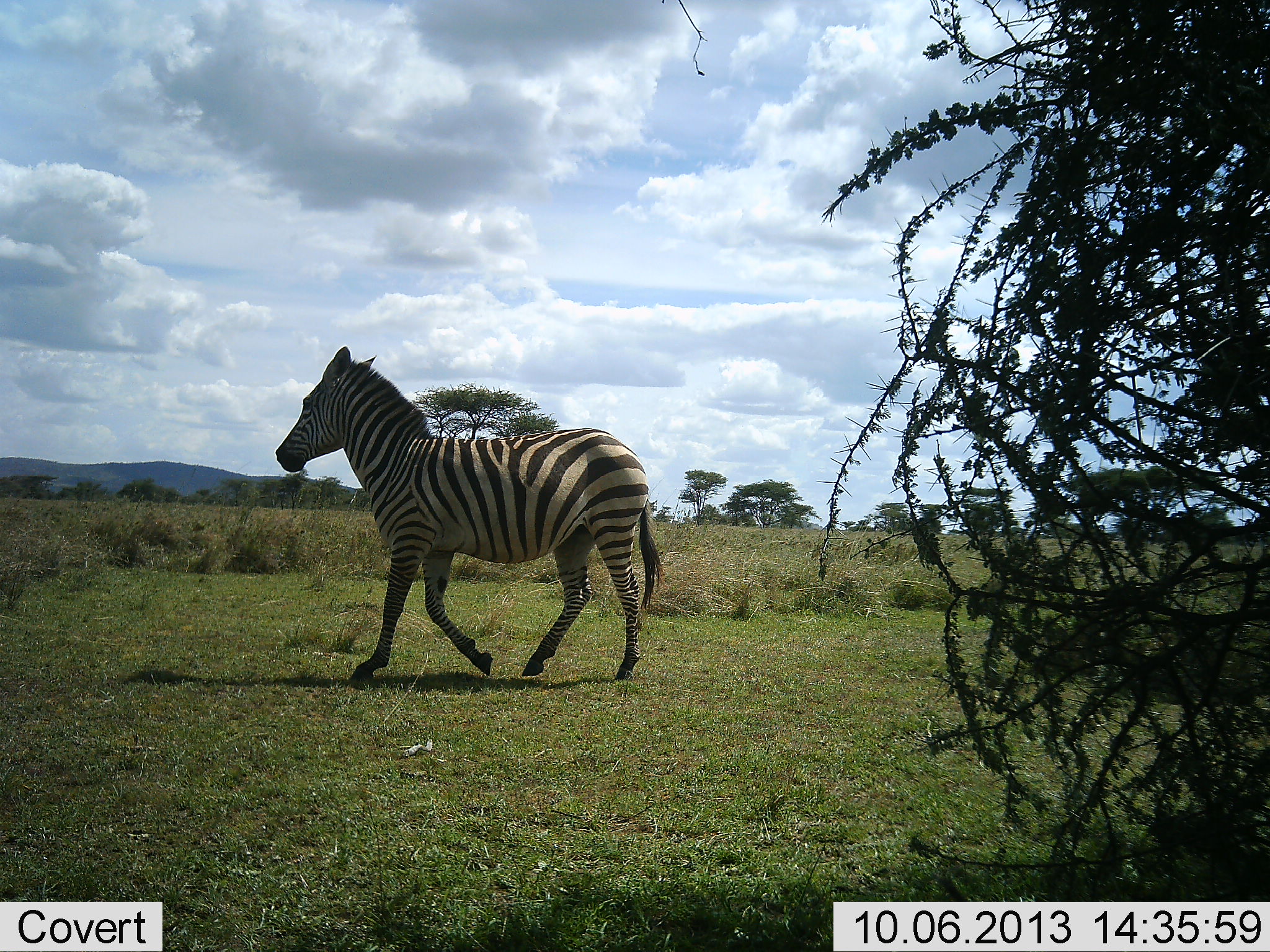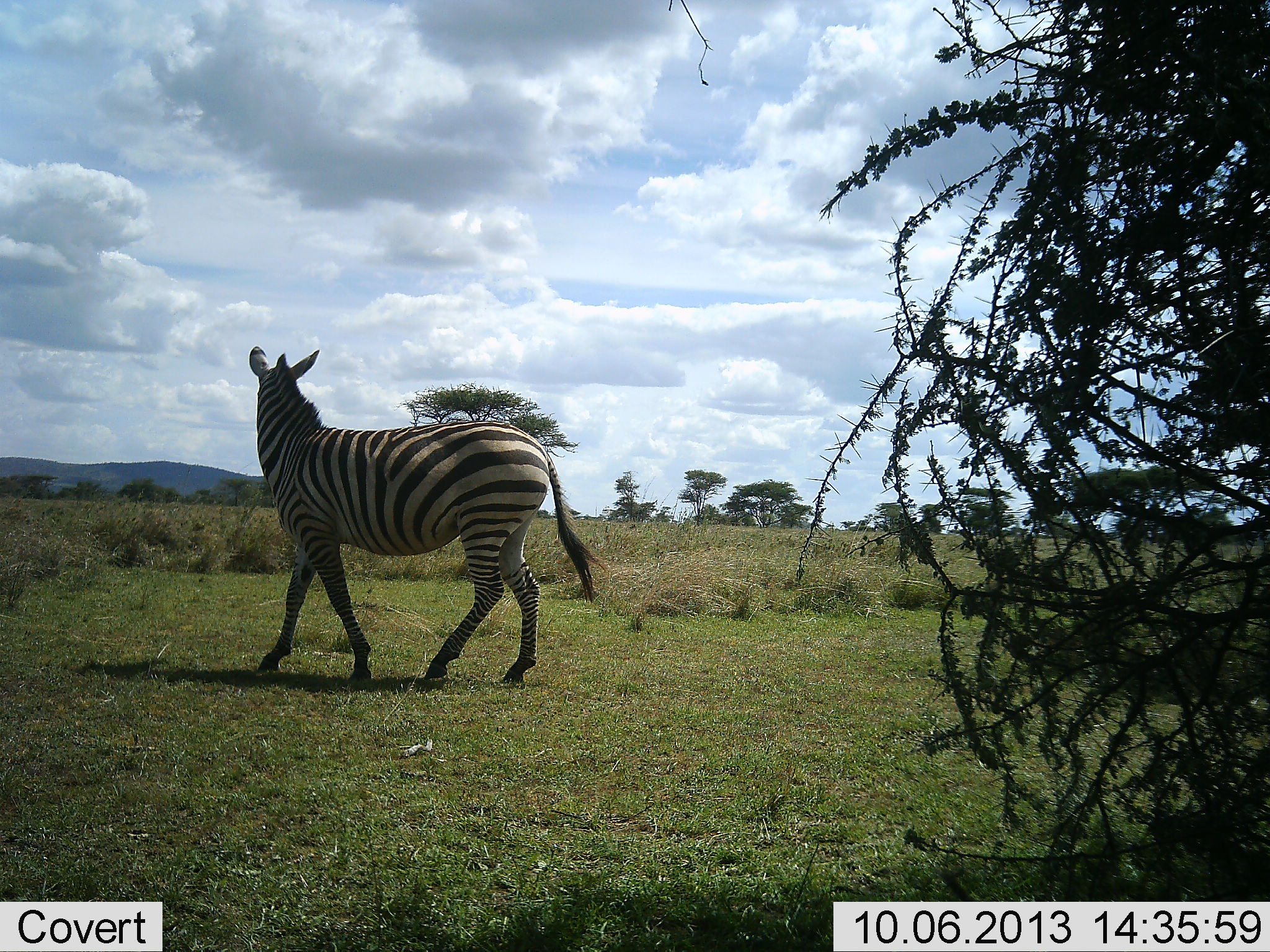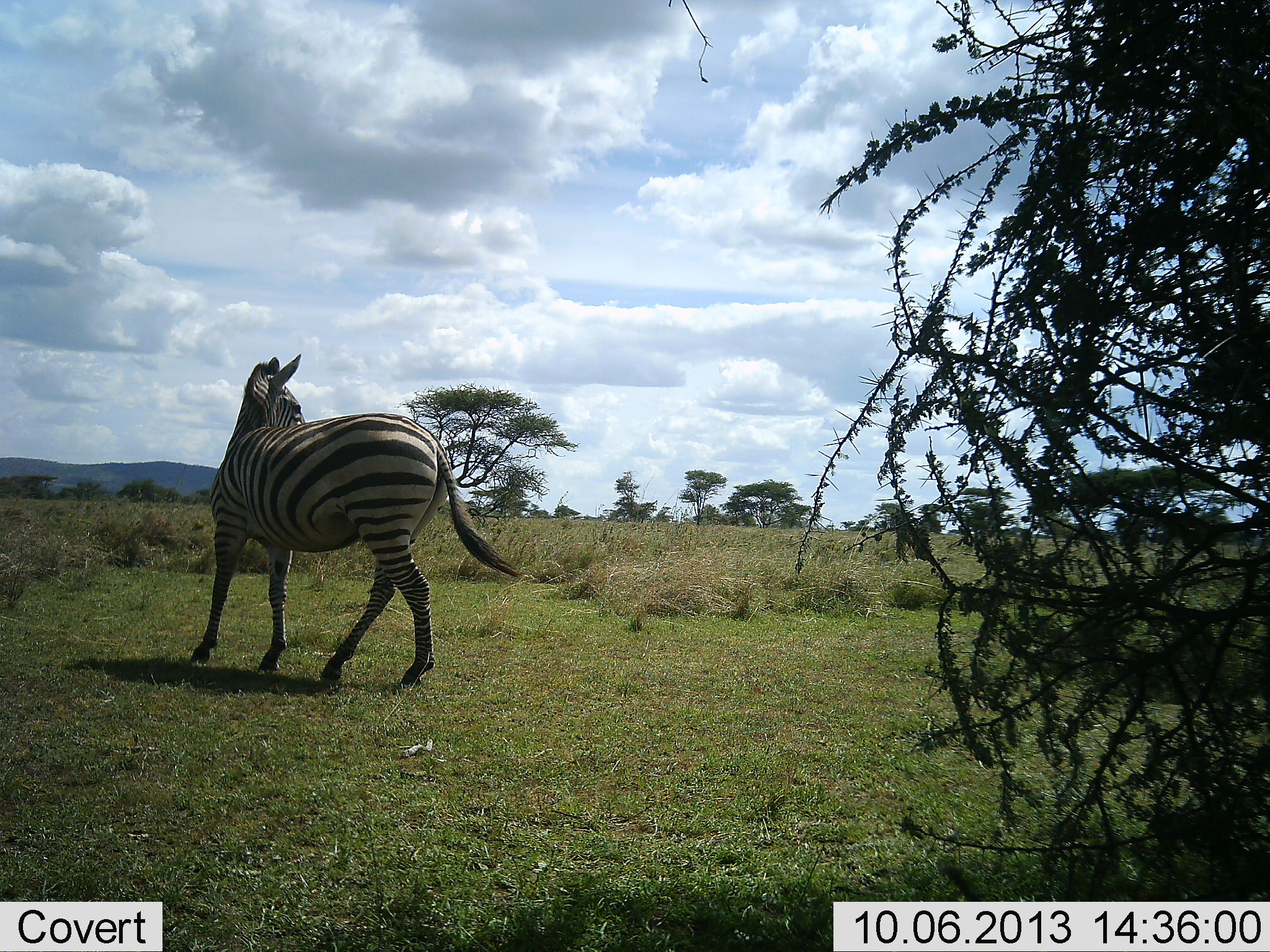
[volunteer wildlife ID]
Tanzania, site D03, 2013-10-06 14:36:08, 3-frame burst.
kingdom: Animalia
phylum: Chordata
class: Mammalia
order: Perissodactyla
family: Equidae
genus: Equus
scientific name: Equus quagga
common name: plains zebra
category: zebra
Zebra (plains zebra) (Equus quagga), count 1. Behavior (volunteer vote fractions): standing 7%, resting 0%, moving 96%, interacting 0%. Young present (vote fraction): 0%. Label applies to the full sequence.